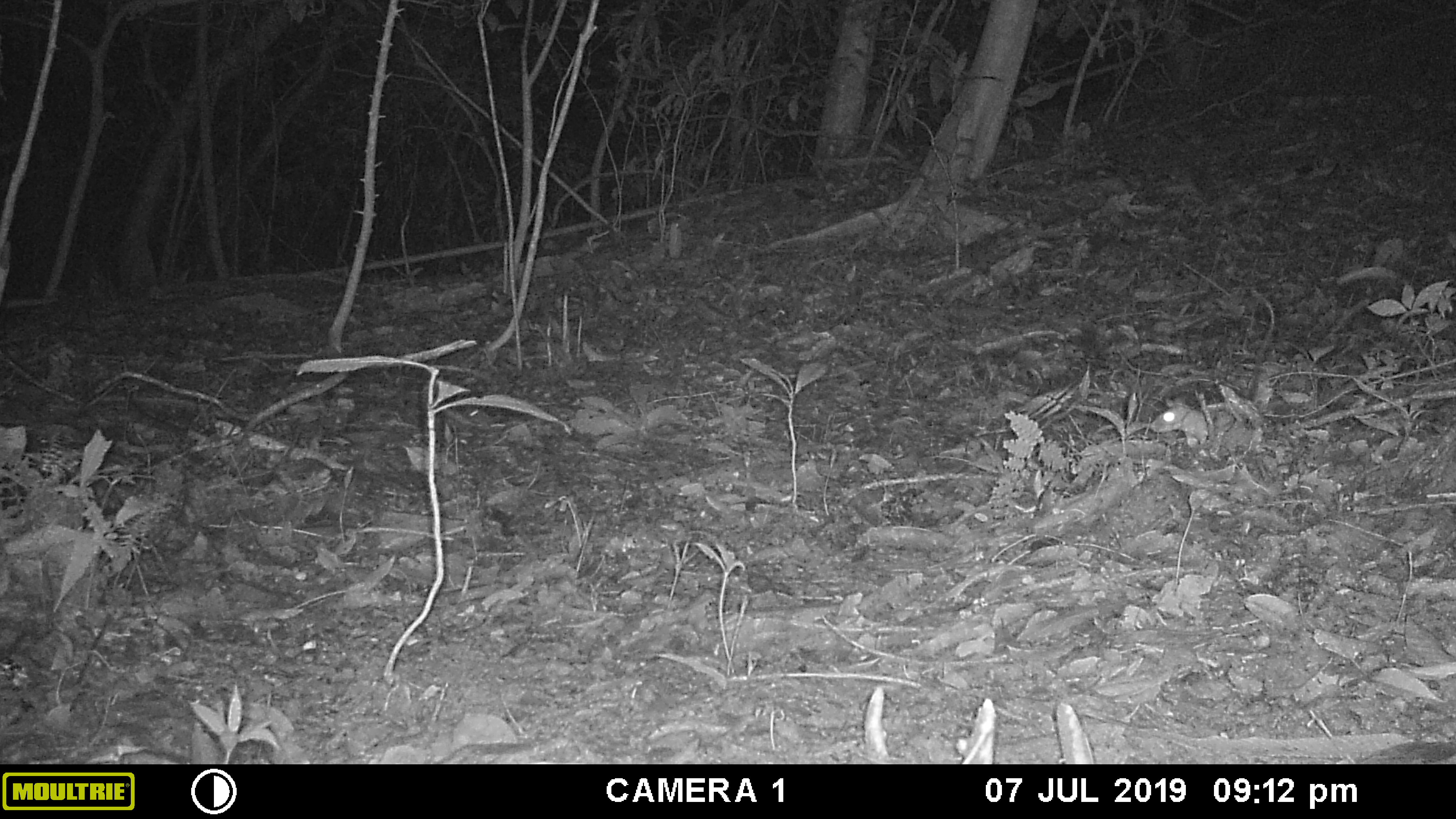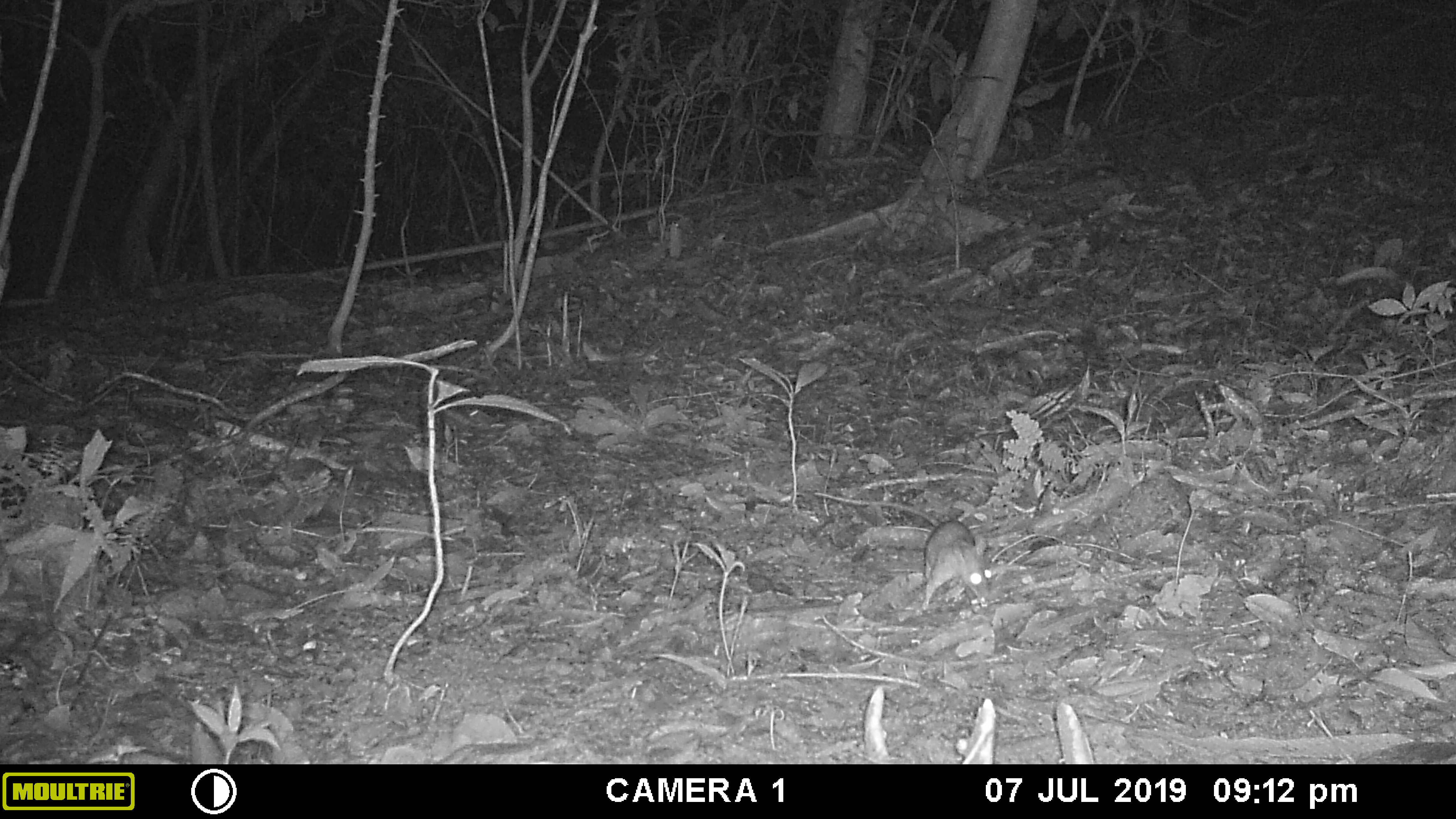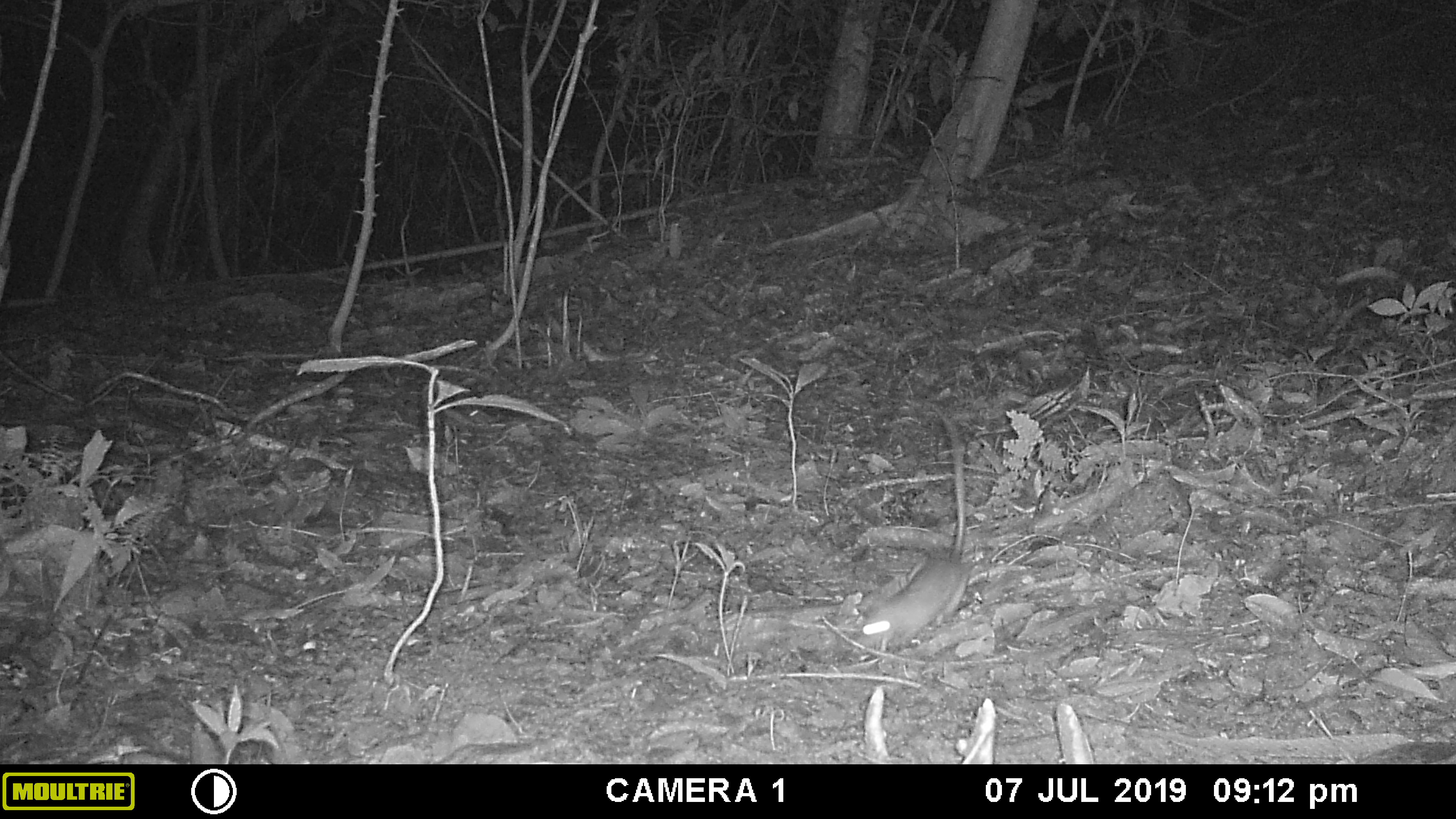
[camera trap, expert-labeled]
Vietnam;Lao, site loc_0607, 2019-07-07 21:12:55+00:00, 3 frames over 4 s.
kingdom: Animalia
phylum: Chordata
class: Mammalia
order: Rodentia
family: Muridae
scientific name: Muridae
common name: old-world mice and rats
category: unidentified murid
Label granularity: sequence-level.